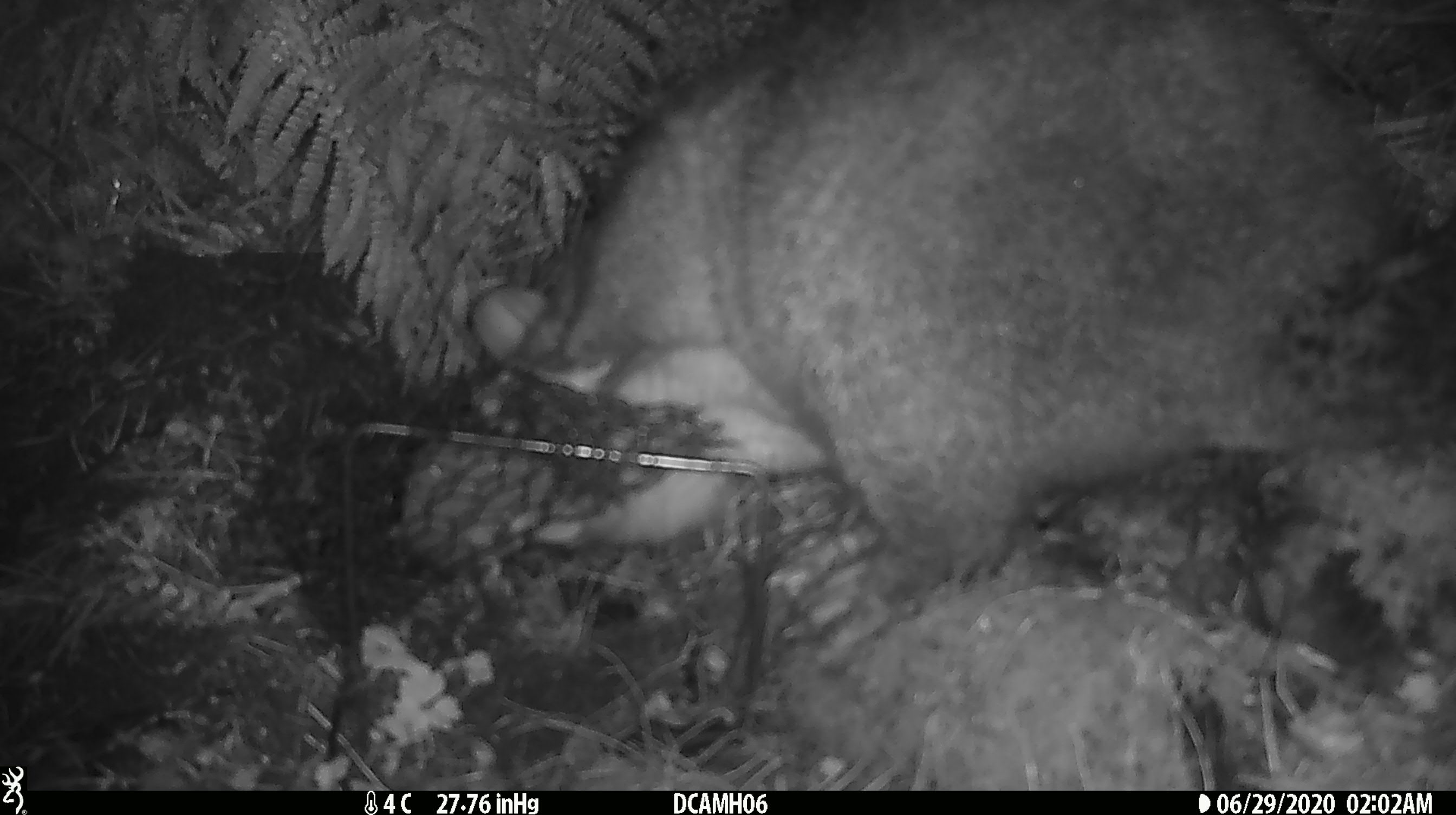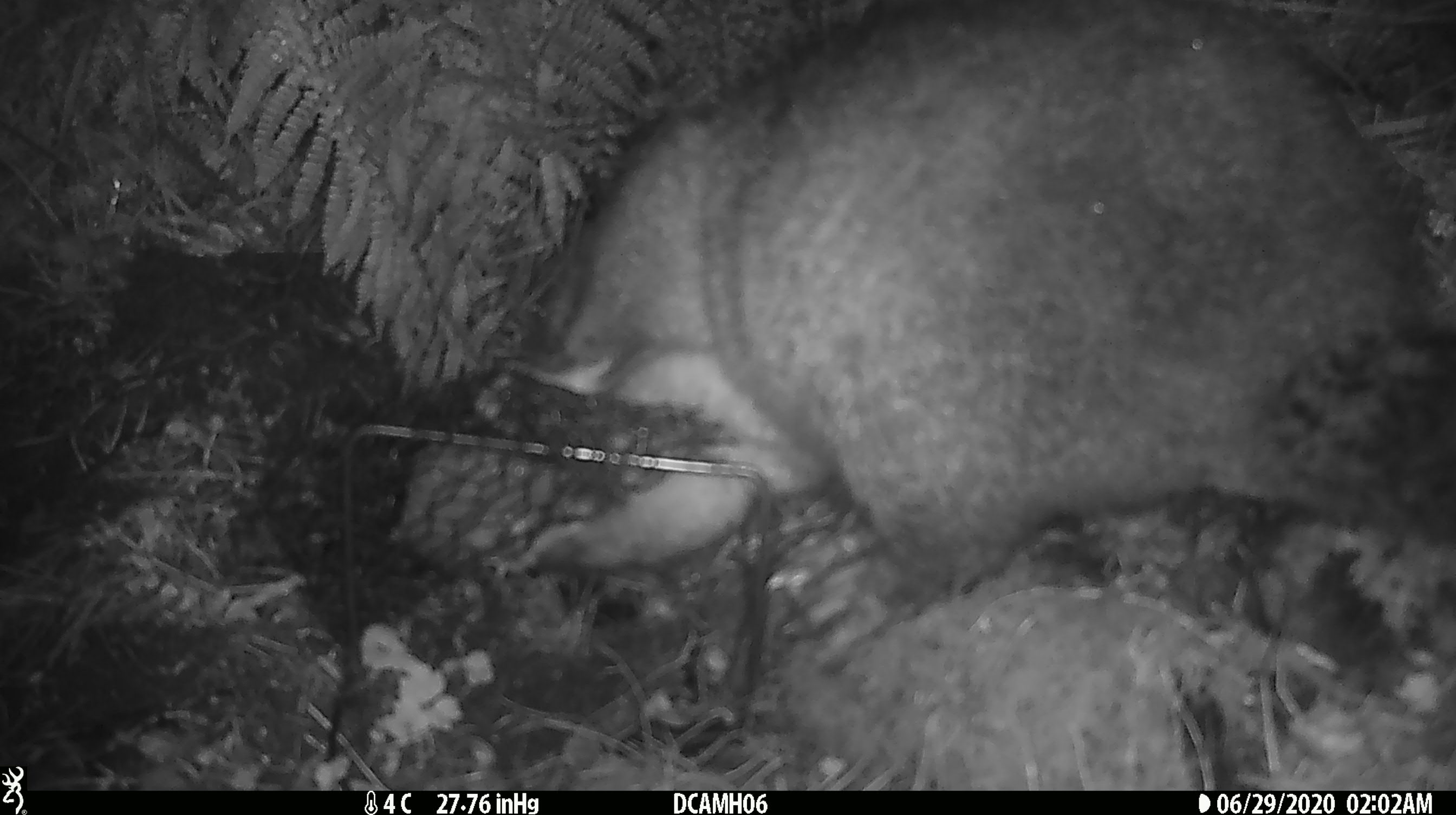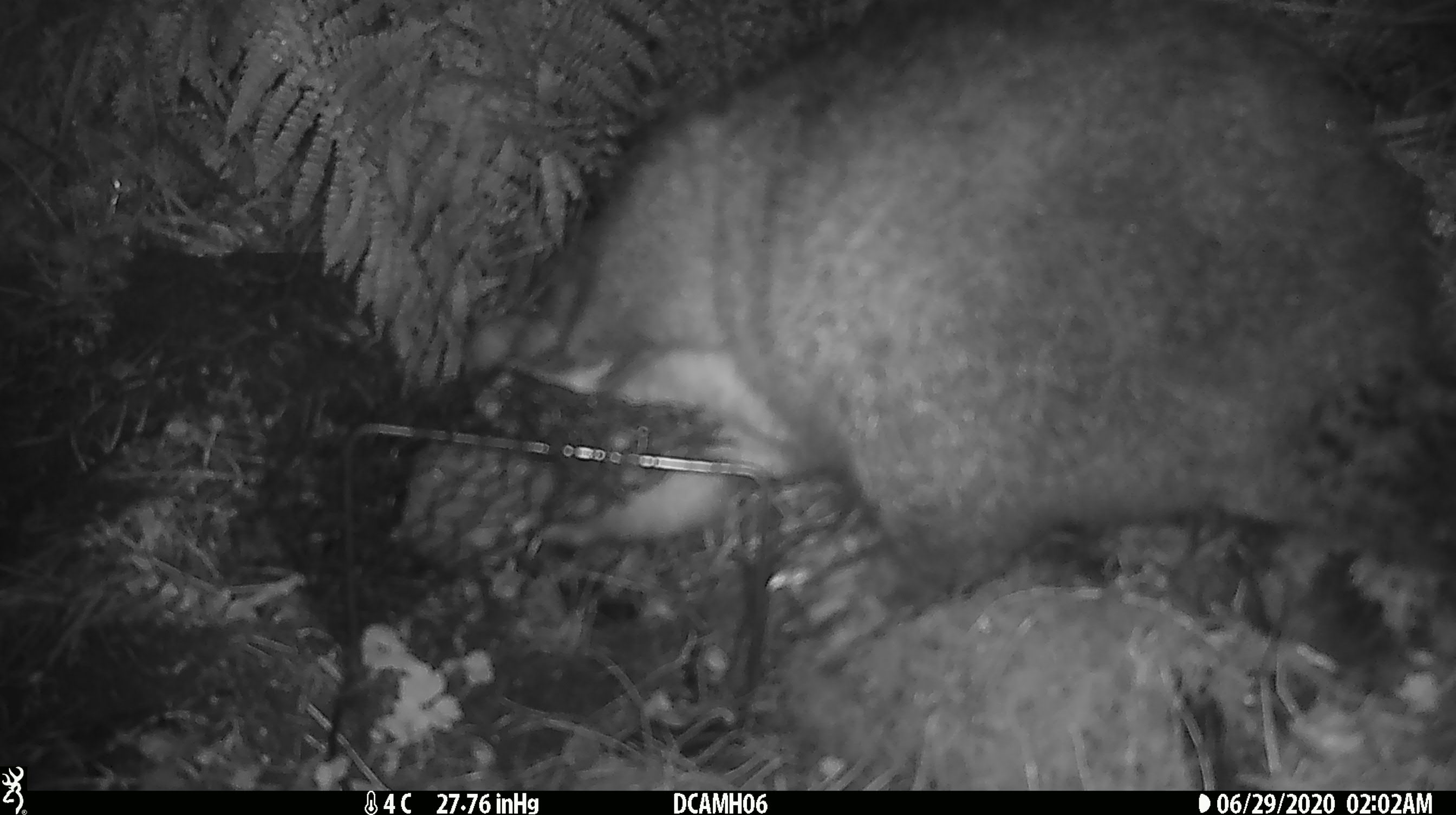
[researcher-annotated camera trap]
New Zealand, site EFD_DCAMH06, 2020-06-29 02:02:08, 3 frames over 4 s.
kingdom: Animalia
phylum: Chordata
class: Mammalia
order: Diprotodontia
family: Phalangeridae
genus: Trichosurus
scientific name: Trichosurus vulpecula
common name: common brushtail possum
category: possum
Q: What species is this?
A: Possum (common brushtail possum) (Trichosurus vulpecula).